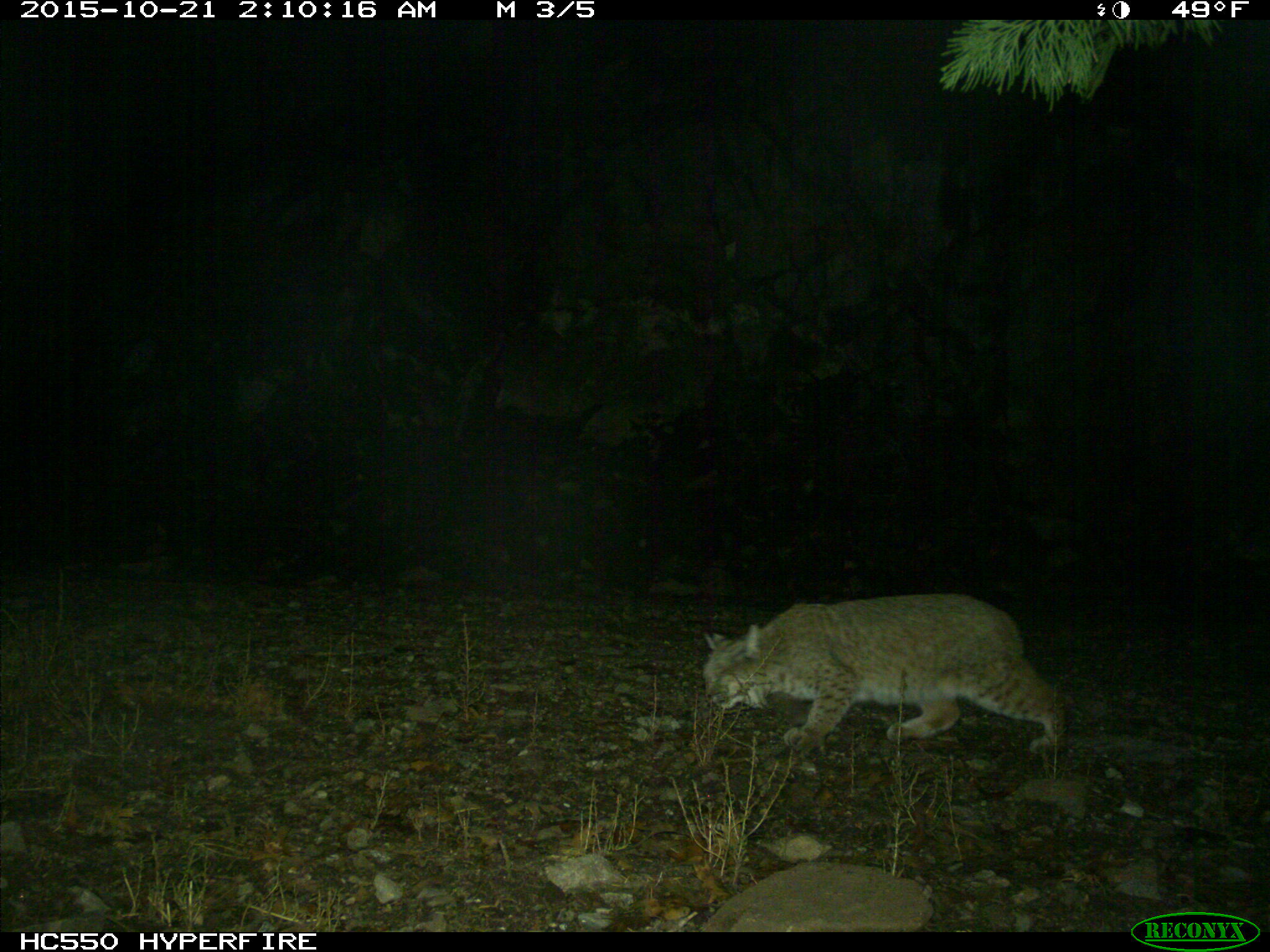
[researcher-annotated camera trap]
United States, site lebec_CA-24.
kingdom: Animalia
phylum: Chordata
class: Mammalia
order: Carnivora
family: Felidae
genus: Lynx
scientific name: Lynx rufus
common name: bobcat